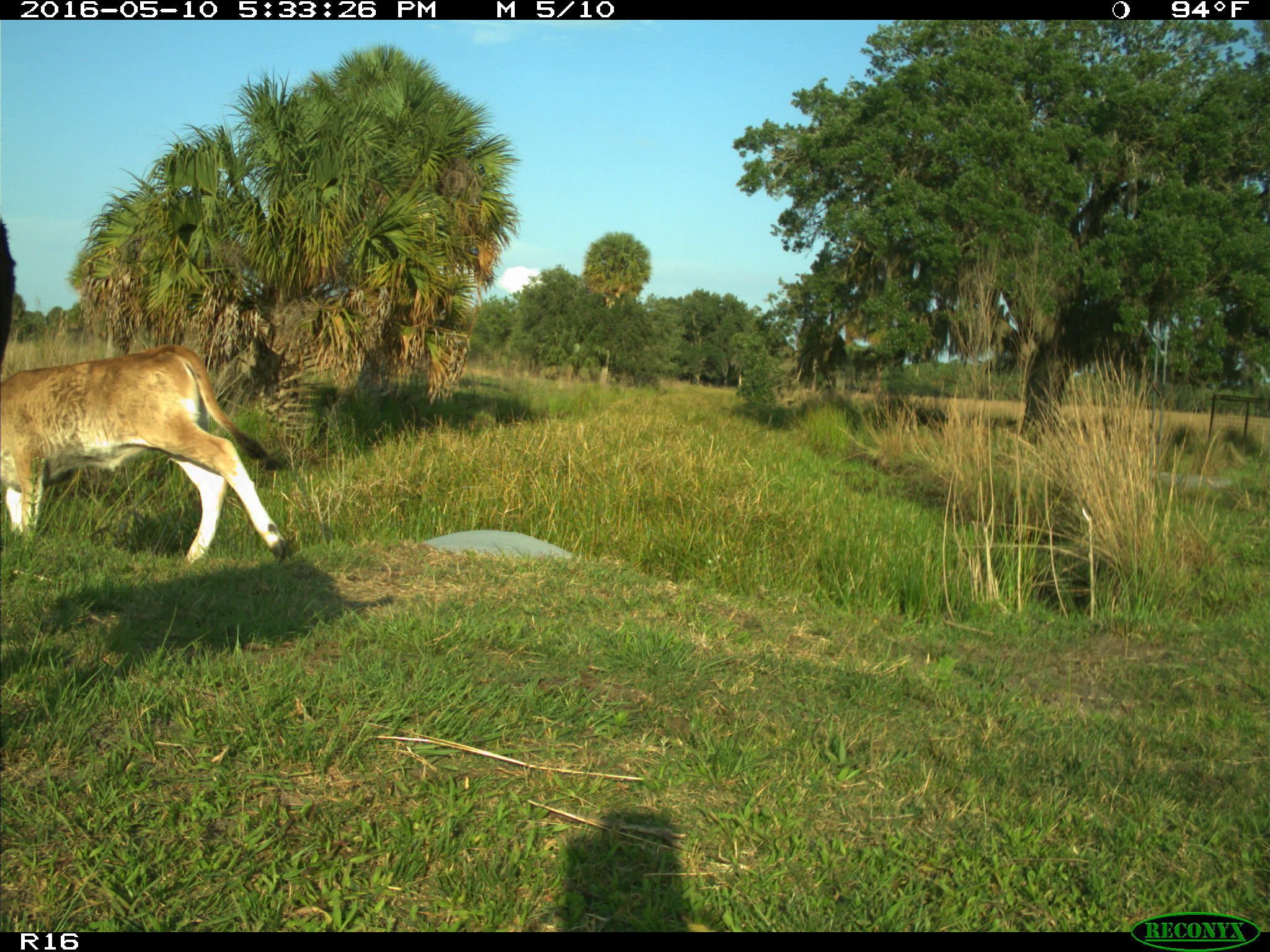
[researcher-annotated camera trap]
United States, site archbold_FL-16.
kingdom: Animalia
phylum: Chordata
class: Mammalia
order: Artiodactyla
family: Bovidae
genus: Bos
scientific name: Bos taurus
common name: domestic cow